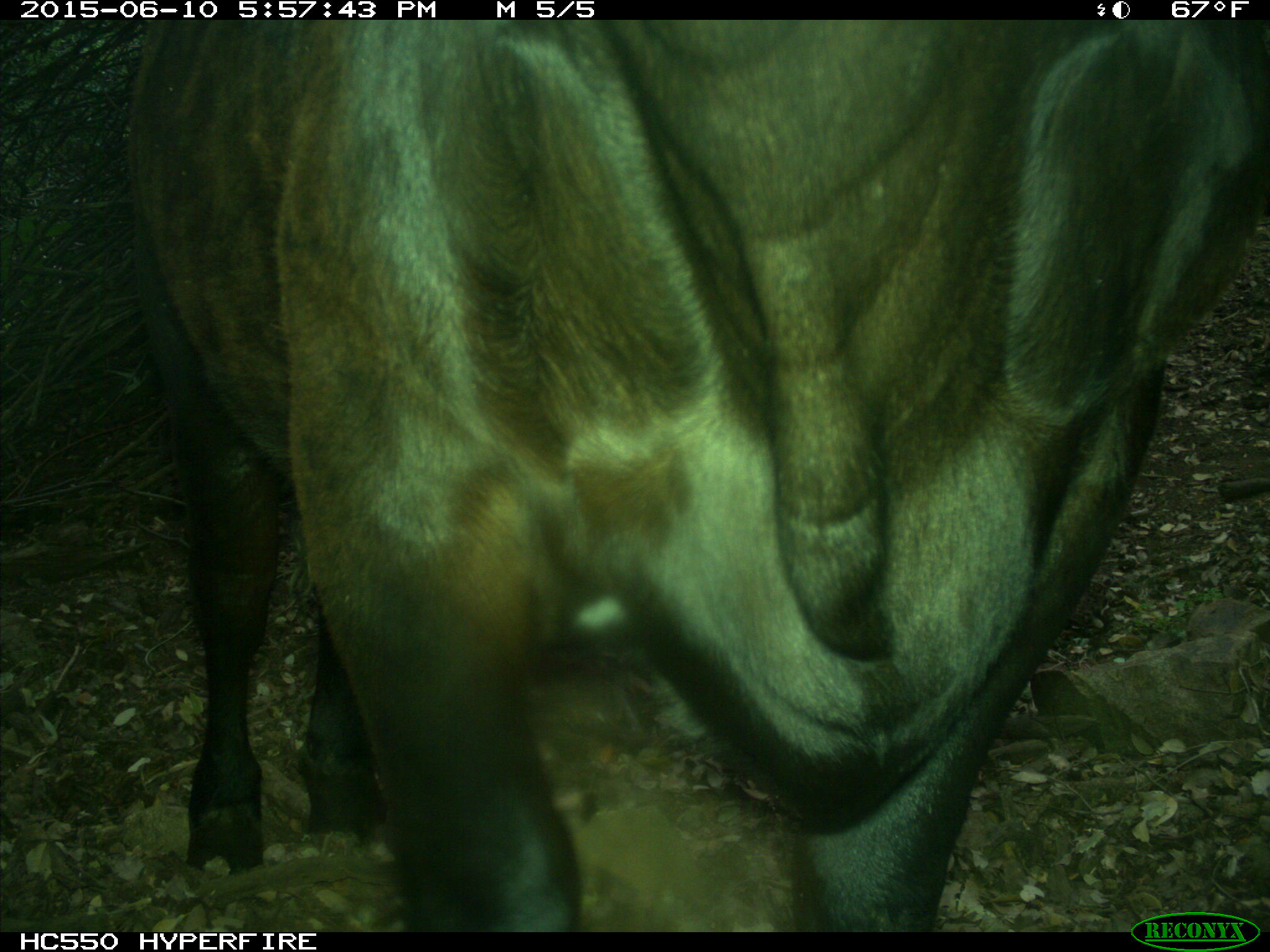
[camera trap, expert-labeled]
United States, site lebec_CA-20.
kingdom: Animalia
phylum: Chordata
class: Mammalia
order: Artiodactyla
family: Bovidae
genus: Bos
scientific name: Bos taurus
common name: domestic cow